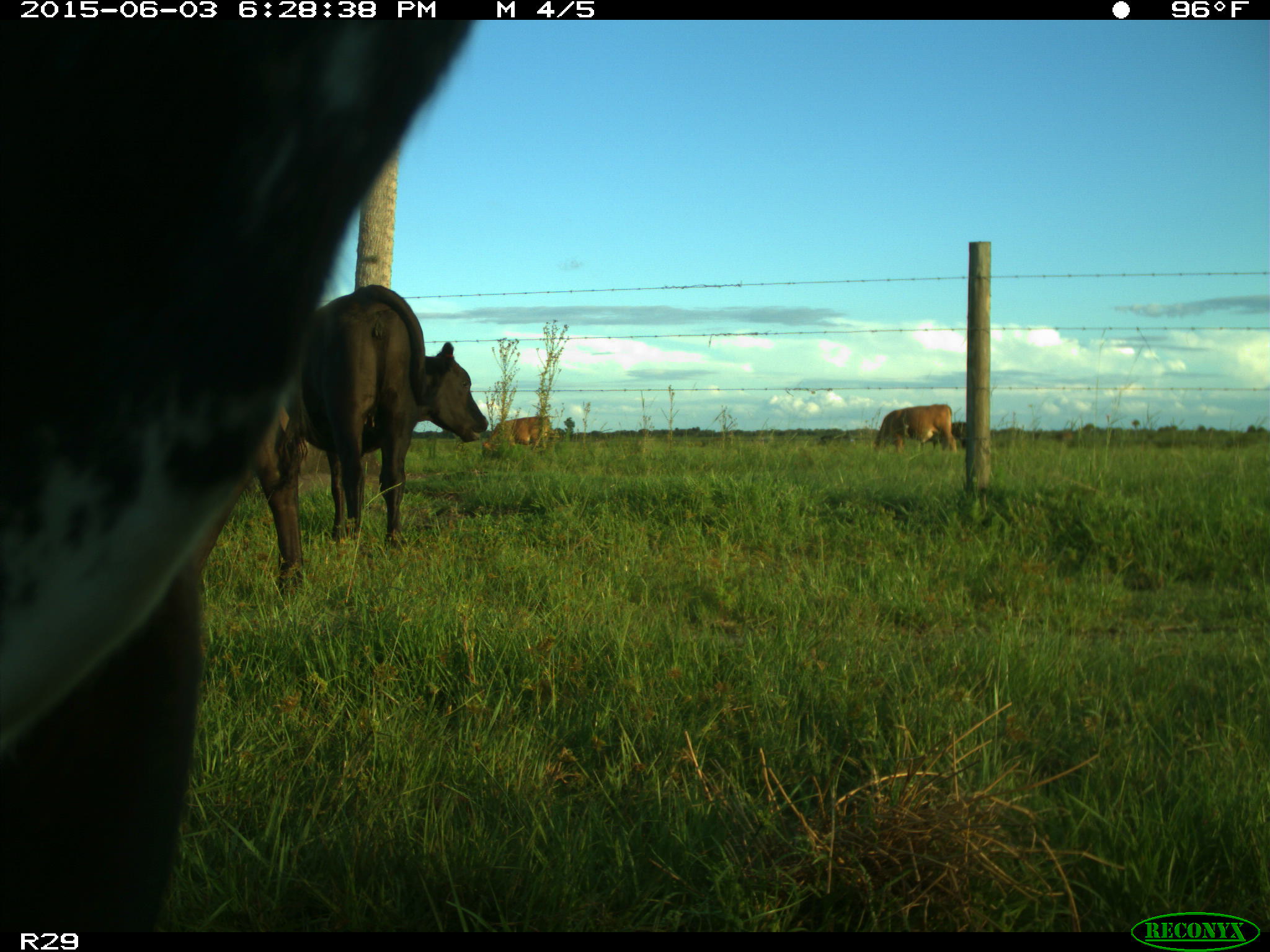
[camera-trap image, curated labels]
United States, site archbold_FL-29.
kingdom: Animalia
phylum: Chordata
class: Mammalia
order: Artiodactyla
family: Bovidae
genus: Bos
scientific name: Bos taurus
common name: domestic cow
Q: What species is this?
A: Bos taurus (domestic cow).